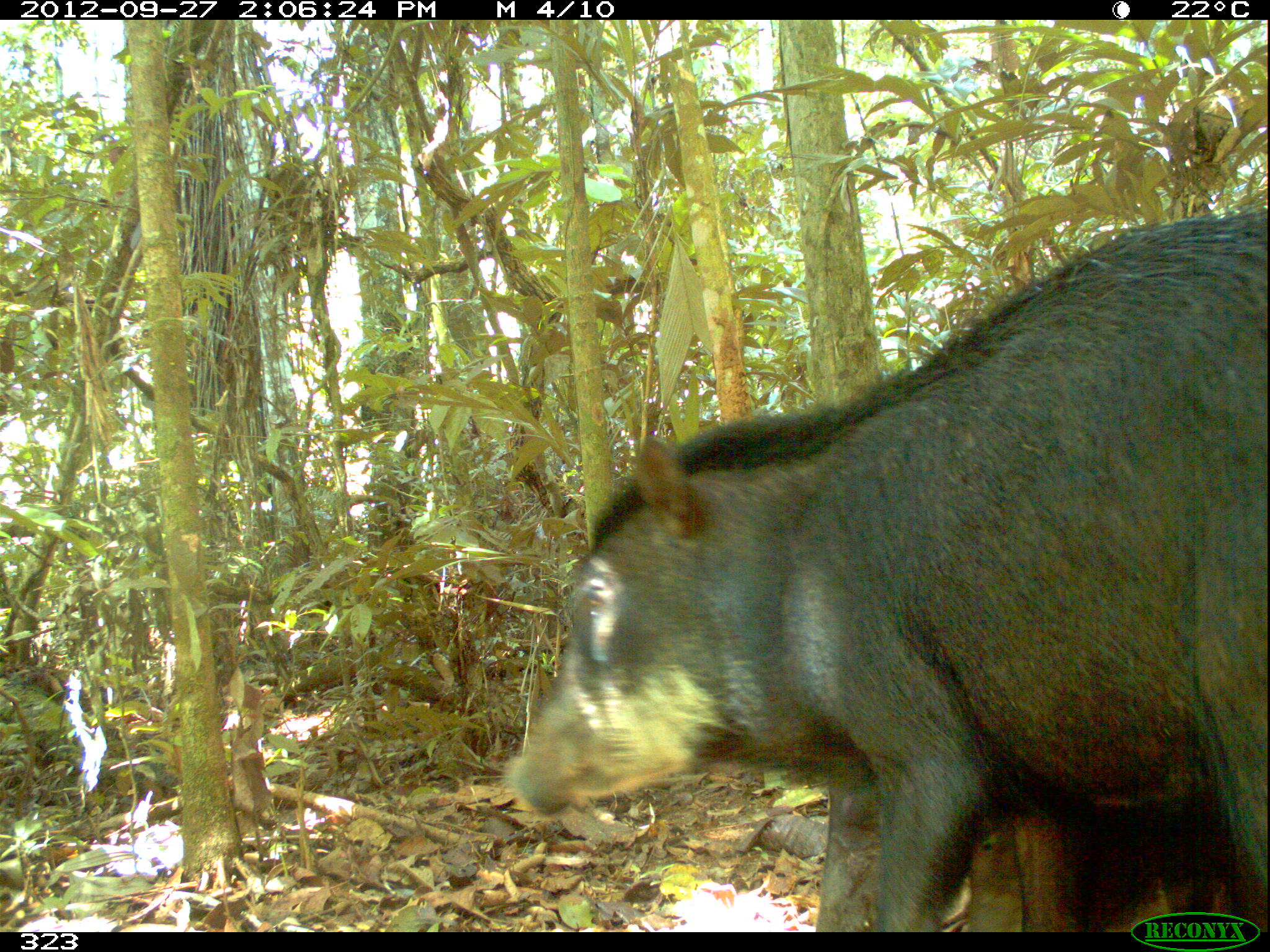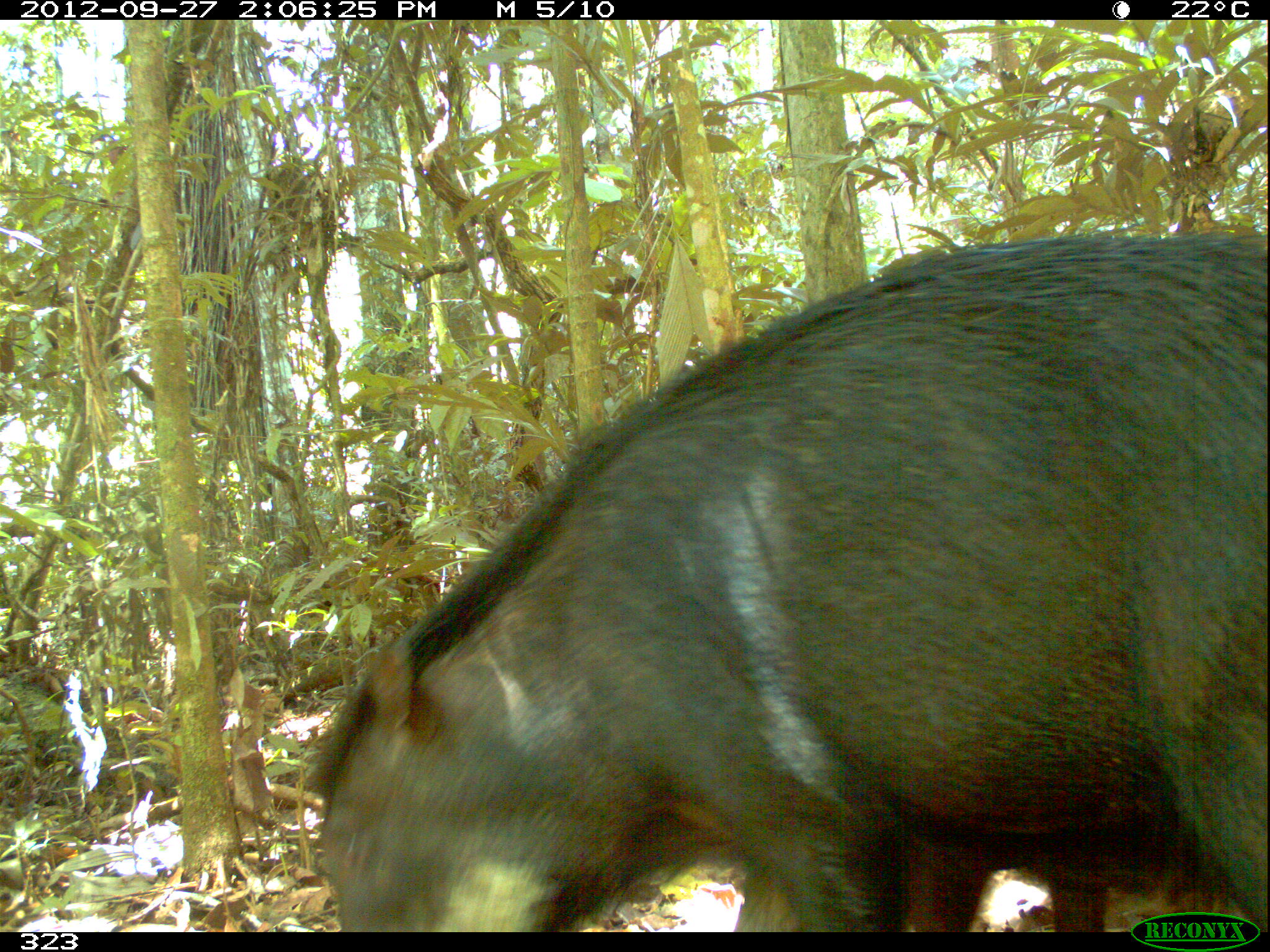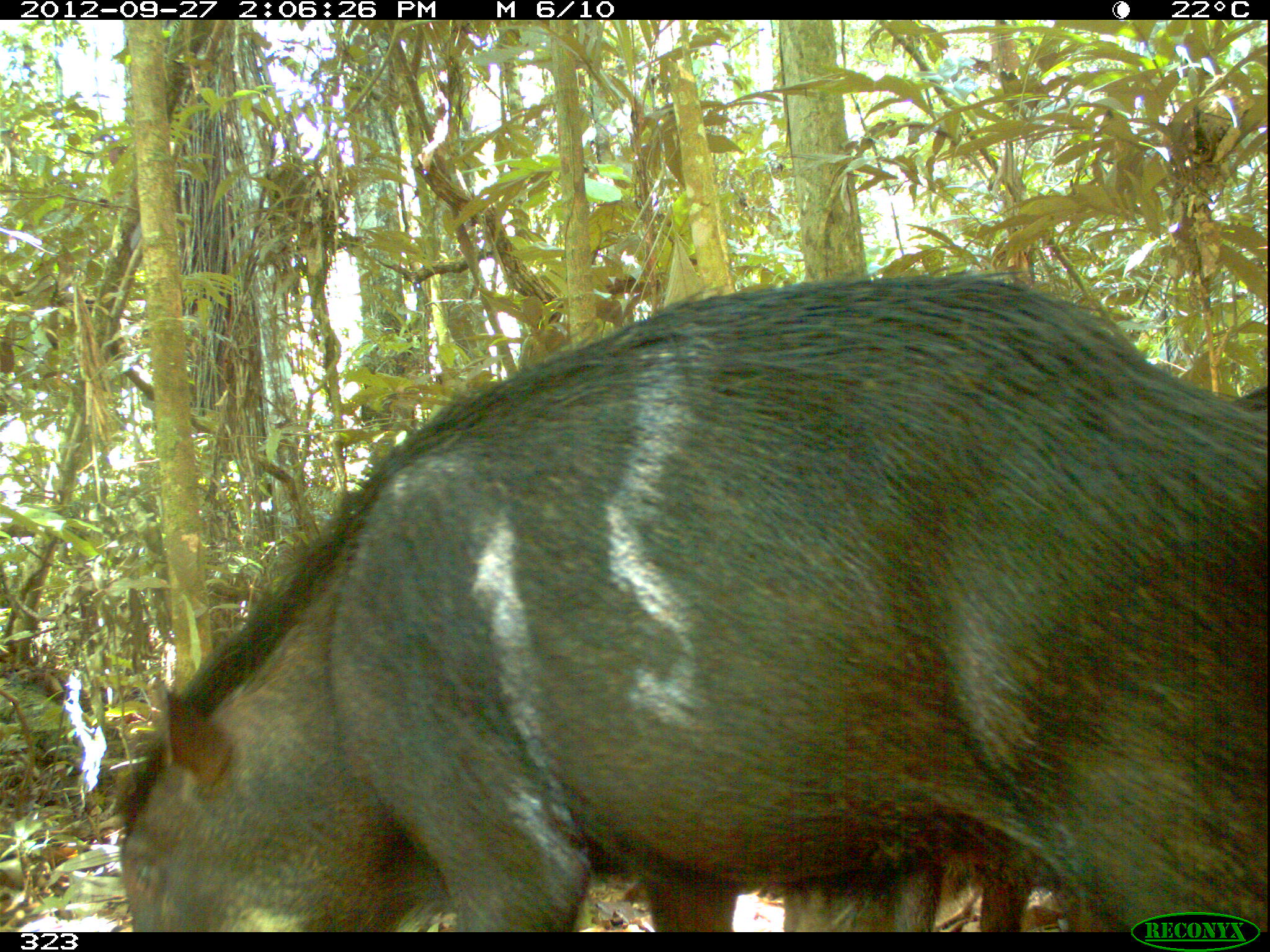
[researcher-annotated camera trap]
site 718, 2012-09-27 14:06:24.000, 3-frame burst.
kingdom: Animalia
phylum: Chordata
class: Mammalia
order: Artiodactyla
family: Tayassuidae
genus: Tayassu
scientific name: Tayassu pecari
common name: white-lipped peccary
Tayassu pecari (white-lipped peccary).